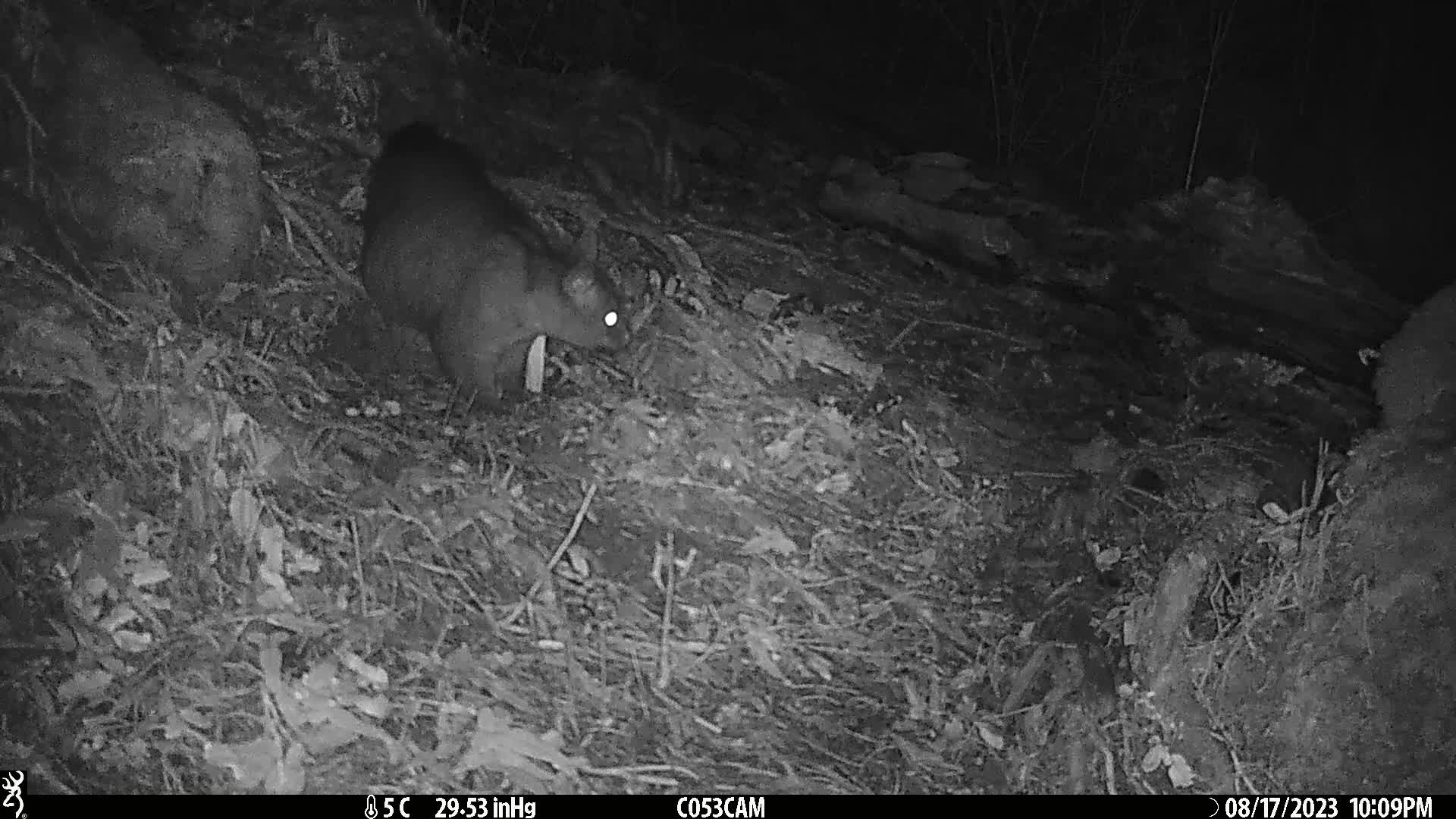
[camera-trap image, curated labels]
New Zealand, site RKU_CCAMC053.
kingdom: Animalia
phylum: Chordata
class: Mammalia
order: Diprotodontia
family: Phalangeridae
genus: Trichosurus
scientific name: Trichosurus vulpecula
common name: common brushtail possum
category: possum